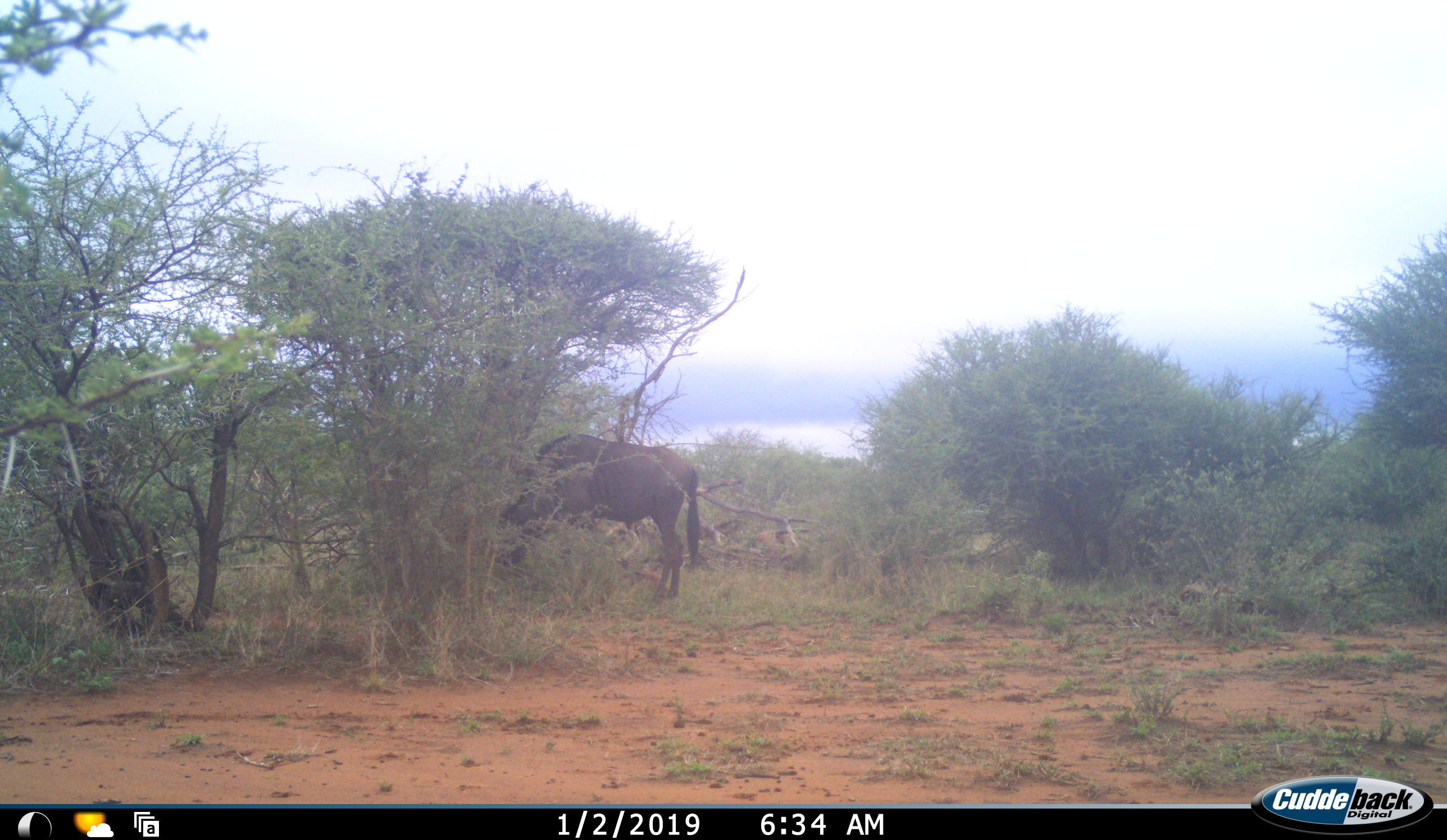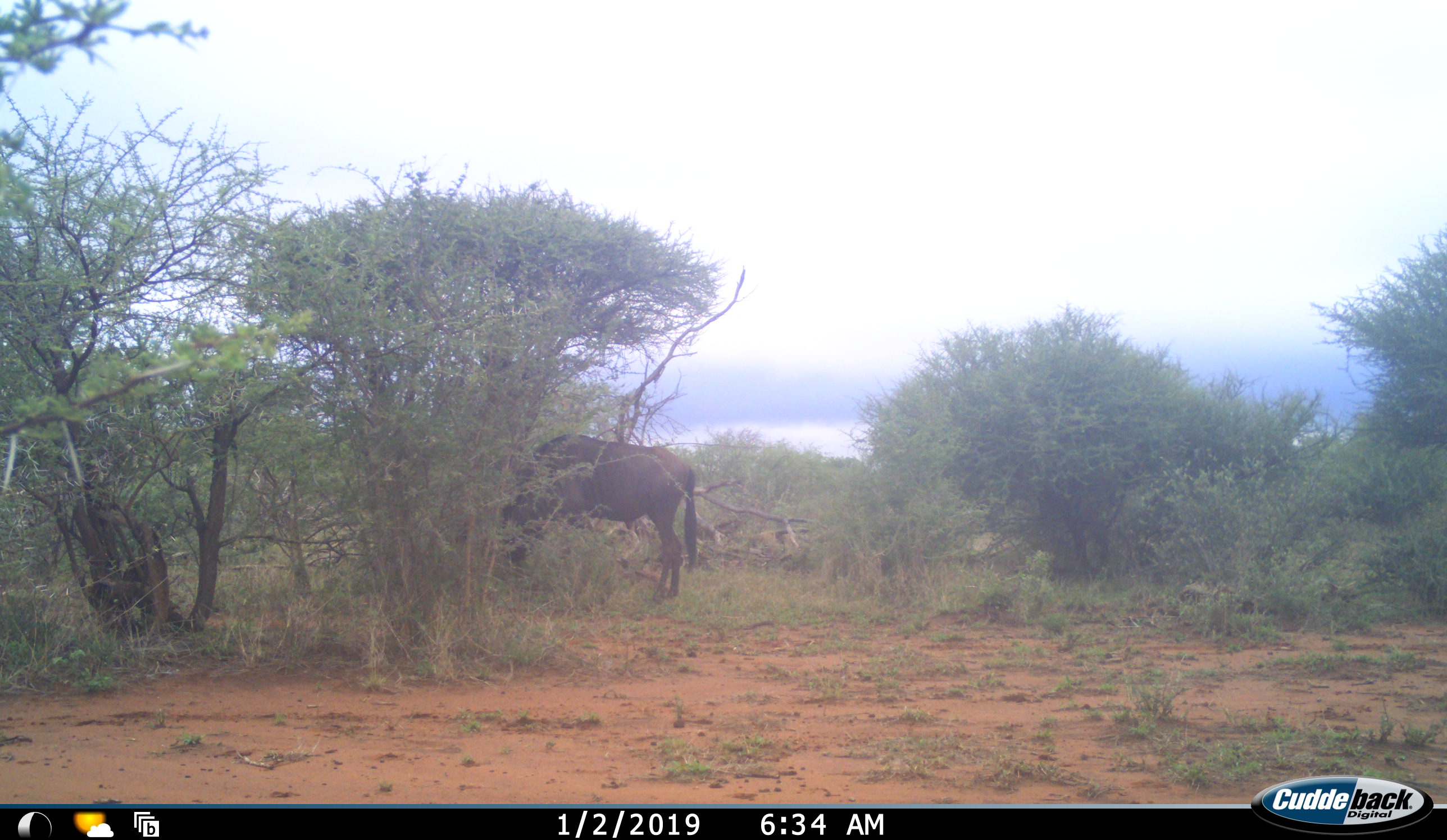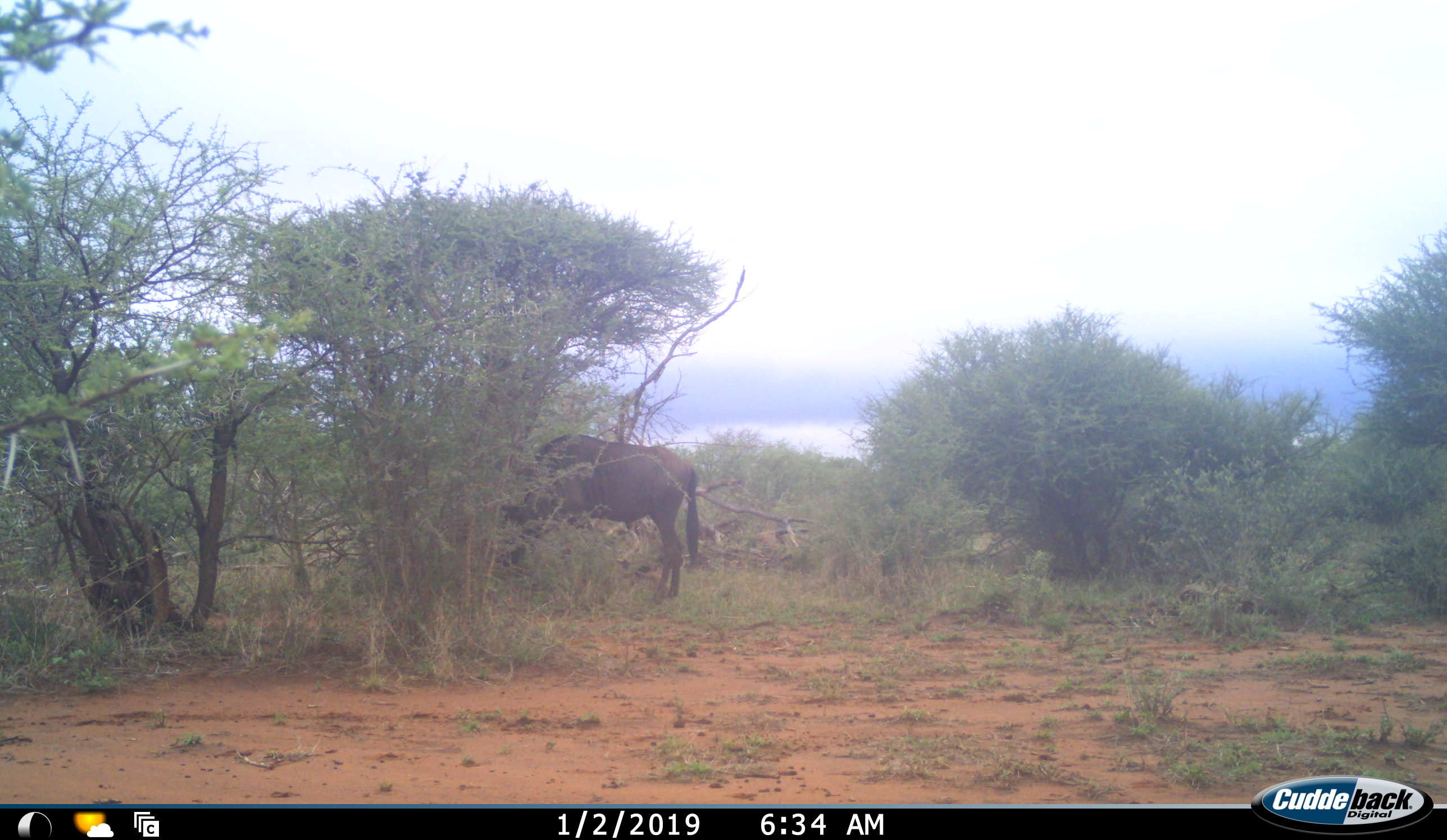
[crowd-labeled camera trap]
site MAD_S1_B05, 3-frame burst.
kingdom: Animalia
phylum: Chordata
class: Mammalia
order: Artiodactyla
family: Bovidae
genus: Connochaetes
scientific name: Connochaetes taurinus taurinus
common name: blue wildebeest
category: wildebeestblue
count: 1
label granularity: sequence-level